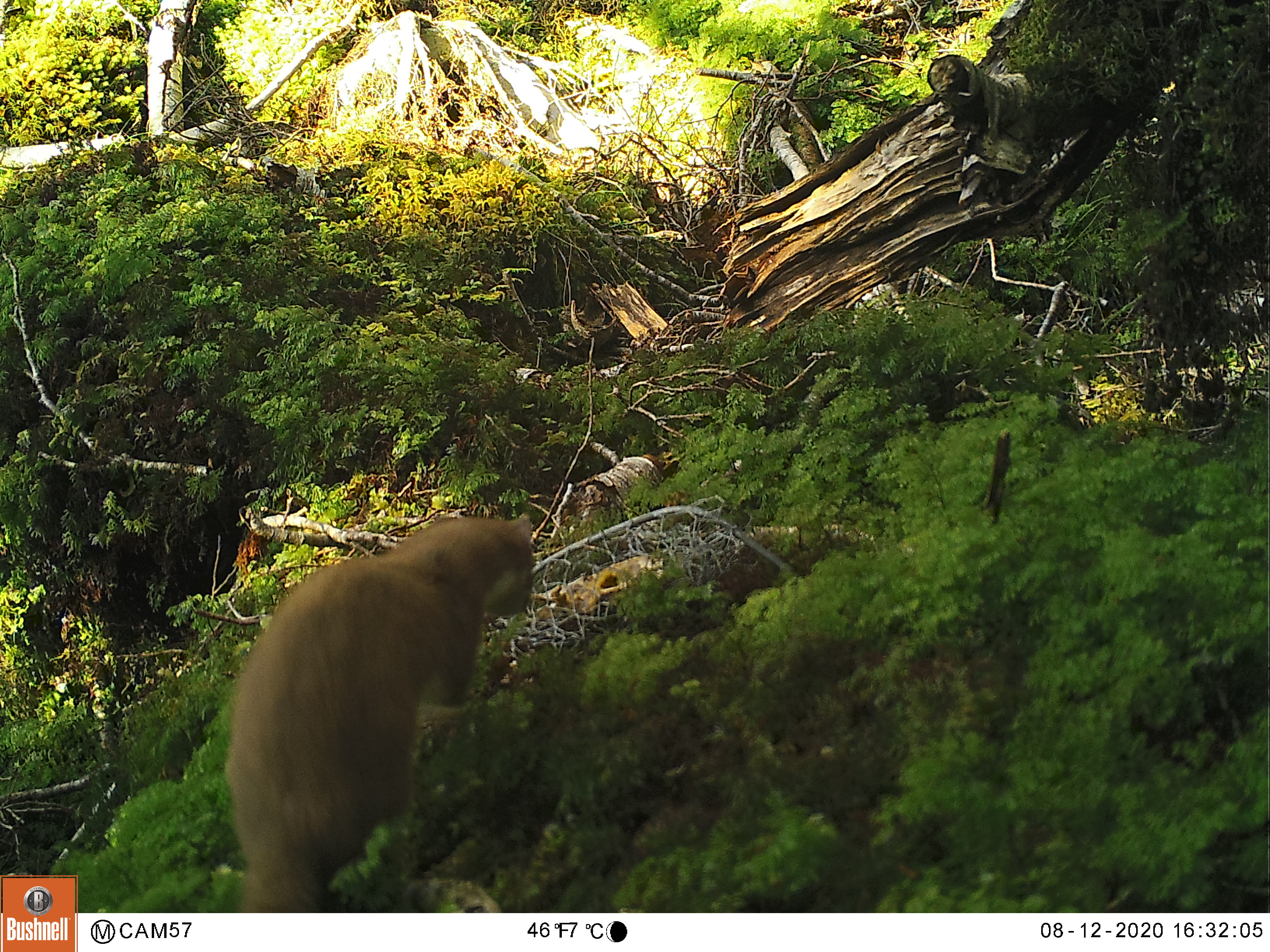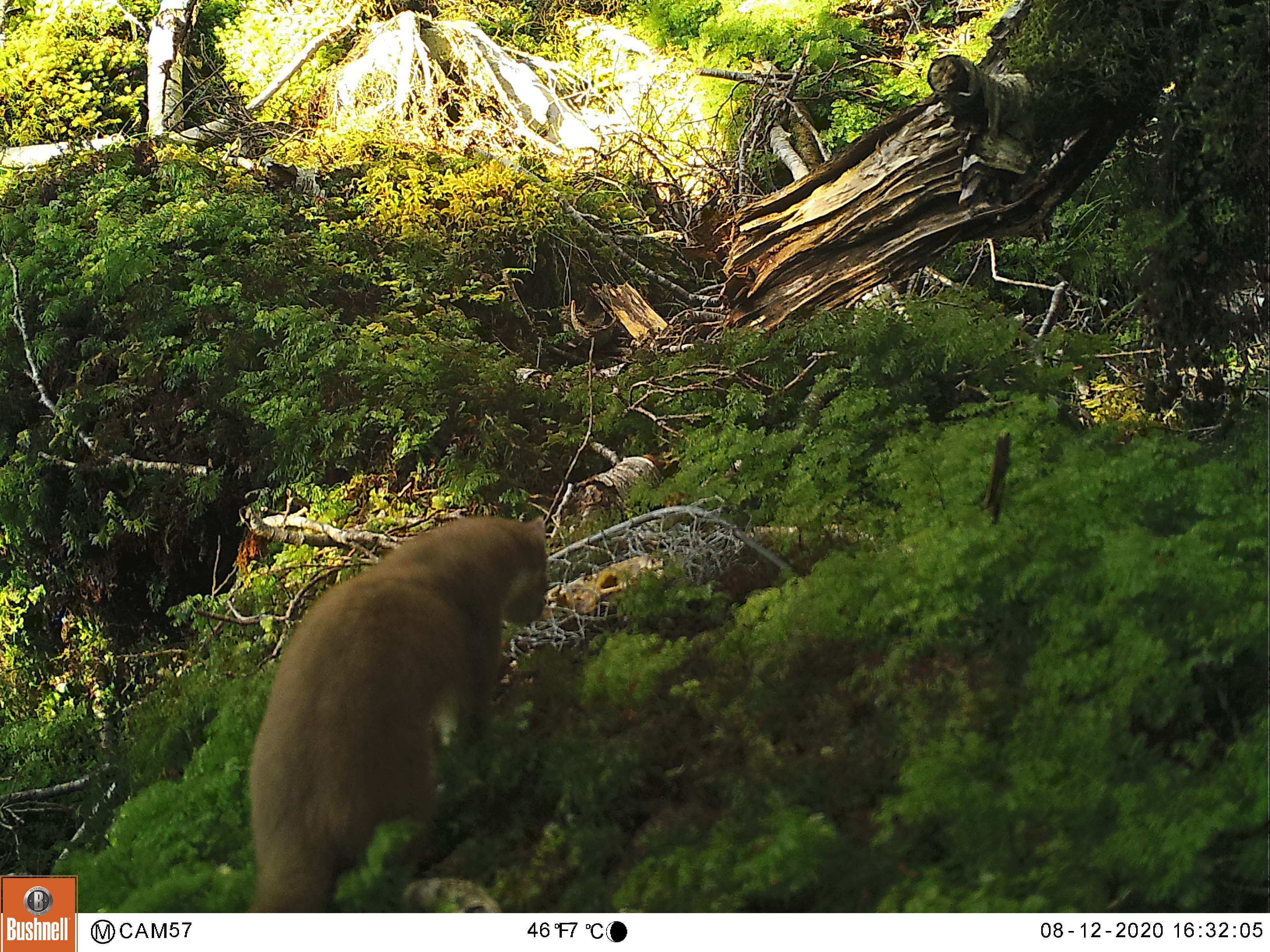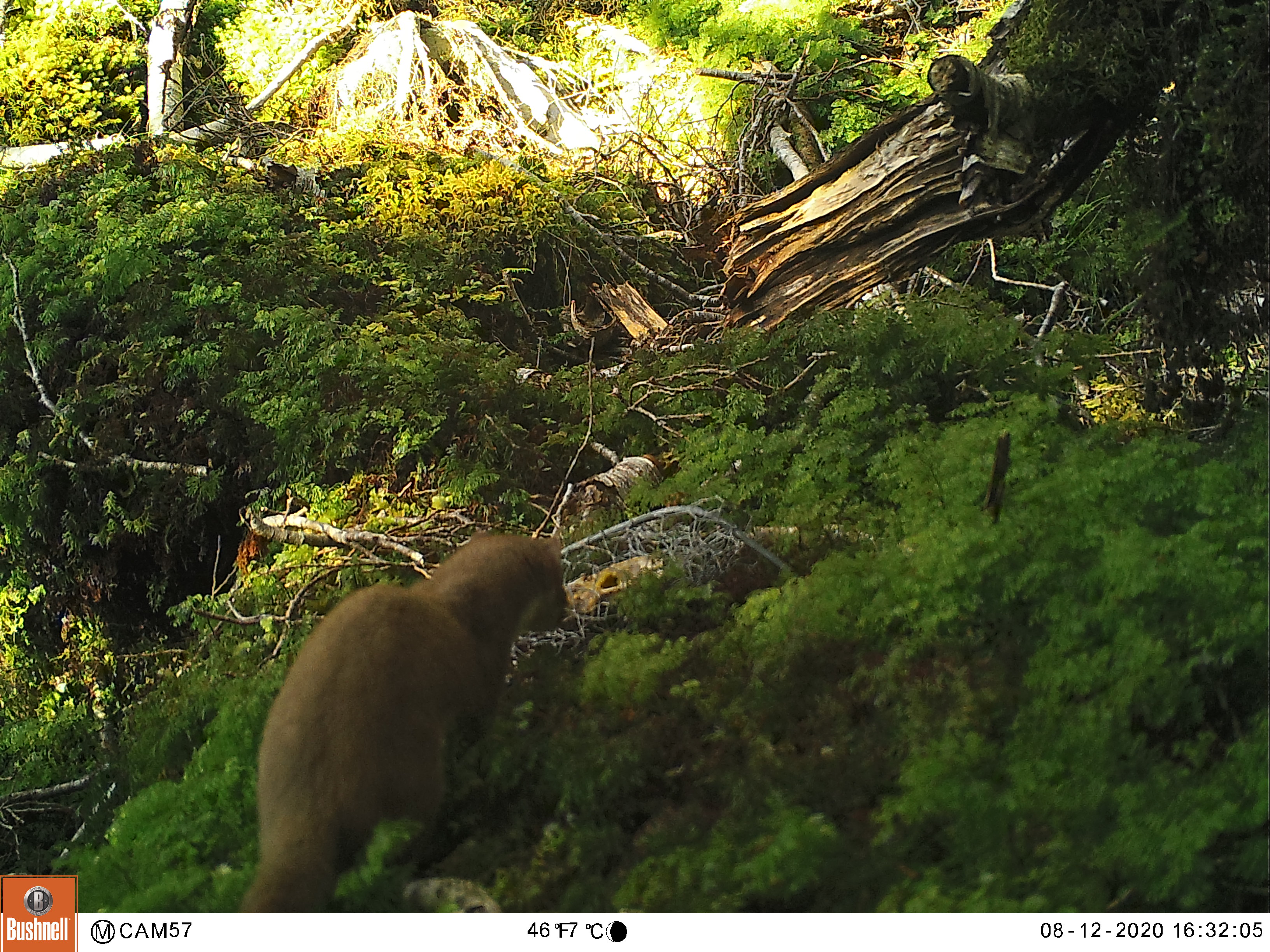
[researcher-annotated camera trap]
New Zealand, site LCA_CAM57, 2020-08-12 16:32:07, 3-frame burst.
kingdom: Animalia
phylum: Chordata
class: Mammalia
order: Carnivora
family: Mustelidae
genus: Mustela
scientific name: Mustela erminea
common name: stoat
Stoat (Mustela erminea).